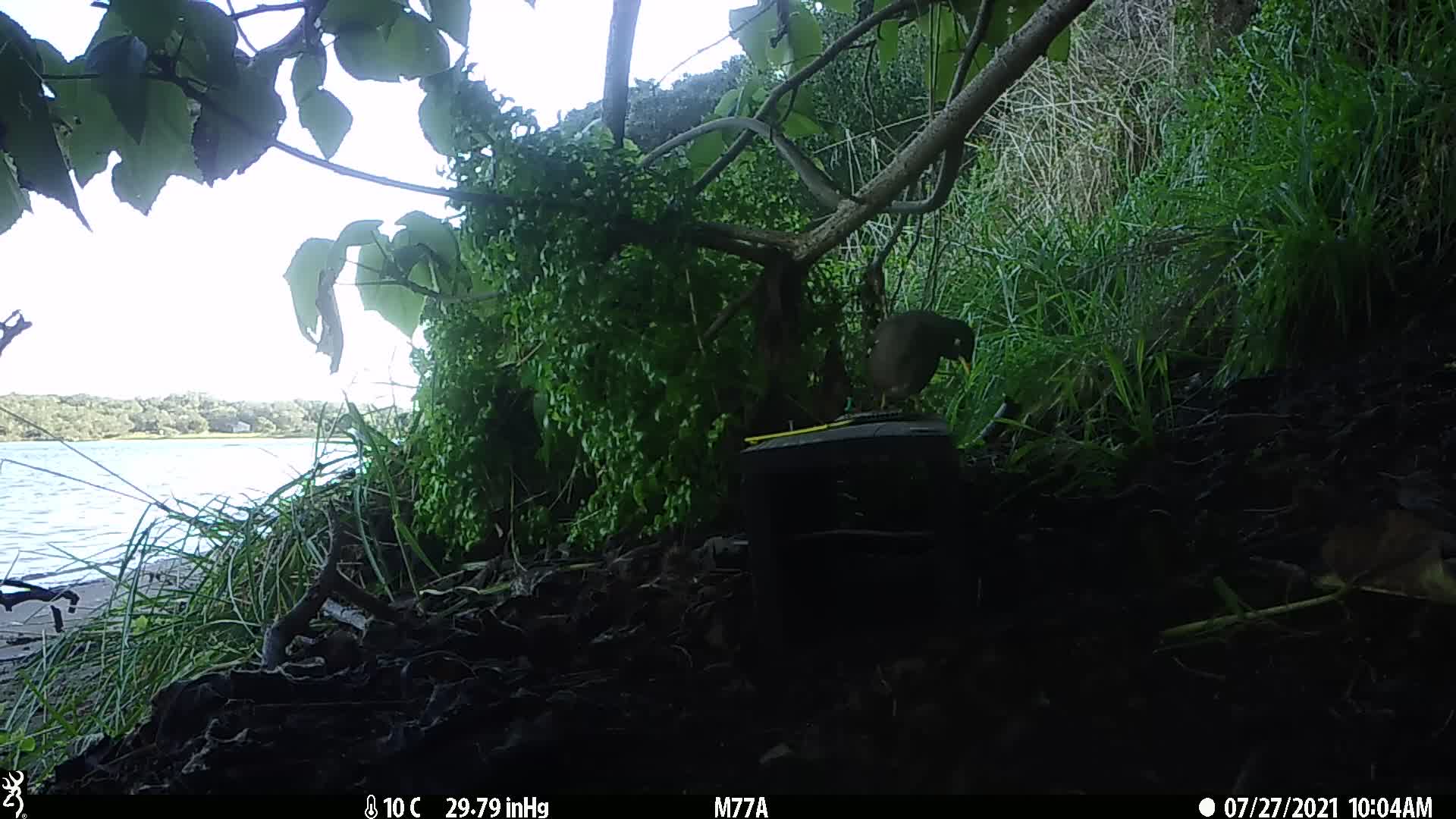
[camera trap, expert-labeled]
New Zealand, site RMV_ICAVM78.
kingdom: Animalia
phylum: Chordata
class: Aves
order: Passeriformes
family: Sturnidae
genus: Acridotheres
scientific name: Acridotheres tristis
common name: common myna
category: myna